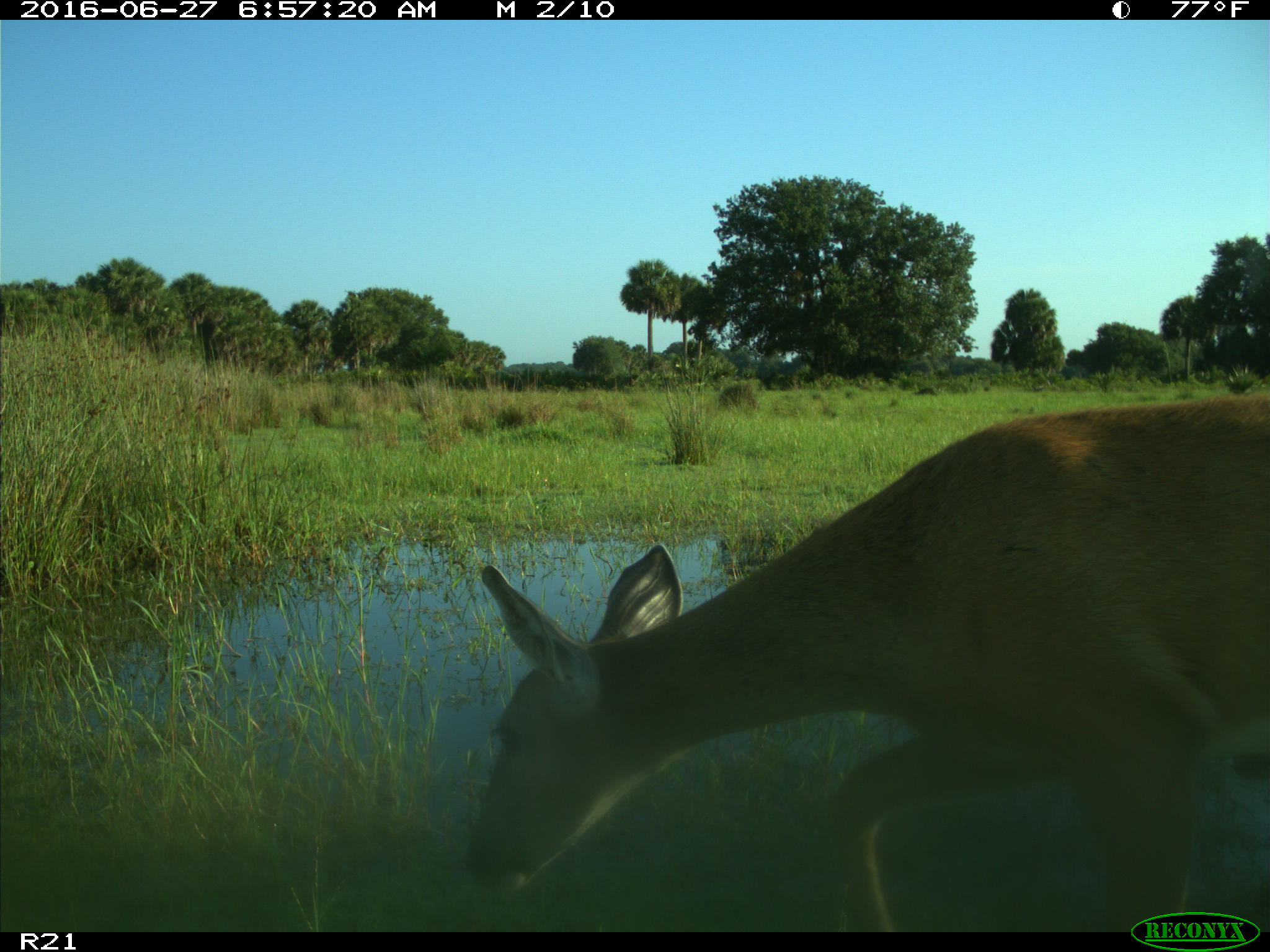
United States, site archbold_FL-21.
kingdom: Animalia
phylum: Chordata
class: Mammalia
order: Artiodactyla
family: Cervidae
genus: Odocoileus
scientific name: Odocoileus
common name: deer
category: unidentified deer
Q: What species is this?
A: Unidentified deer (deer) (Odocoileus).